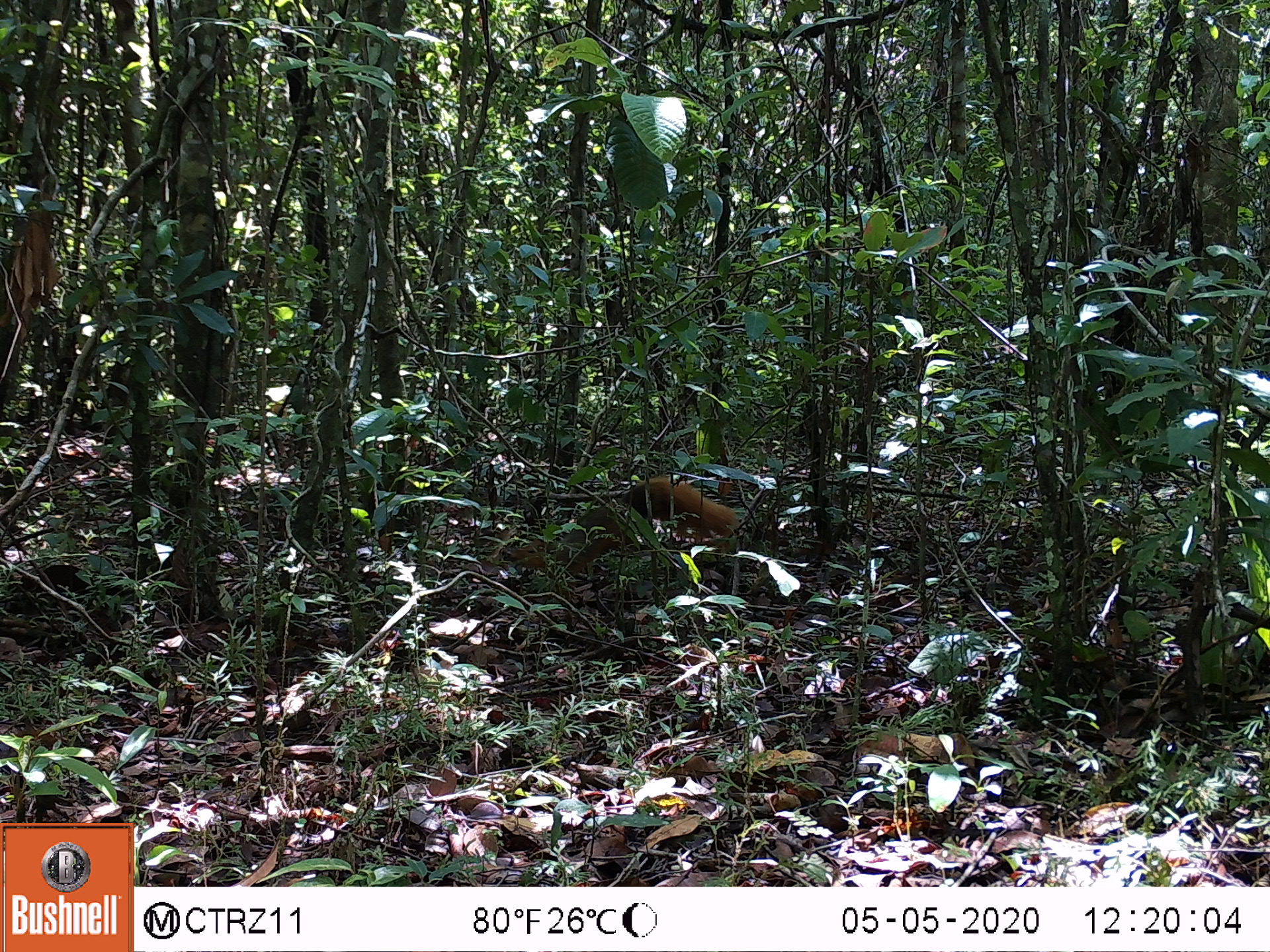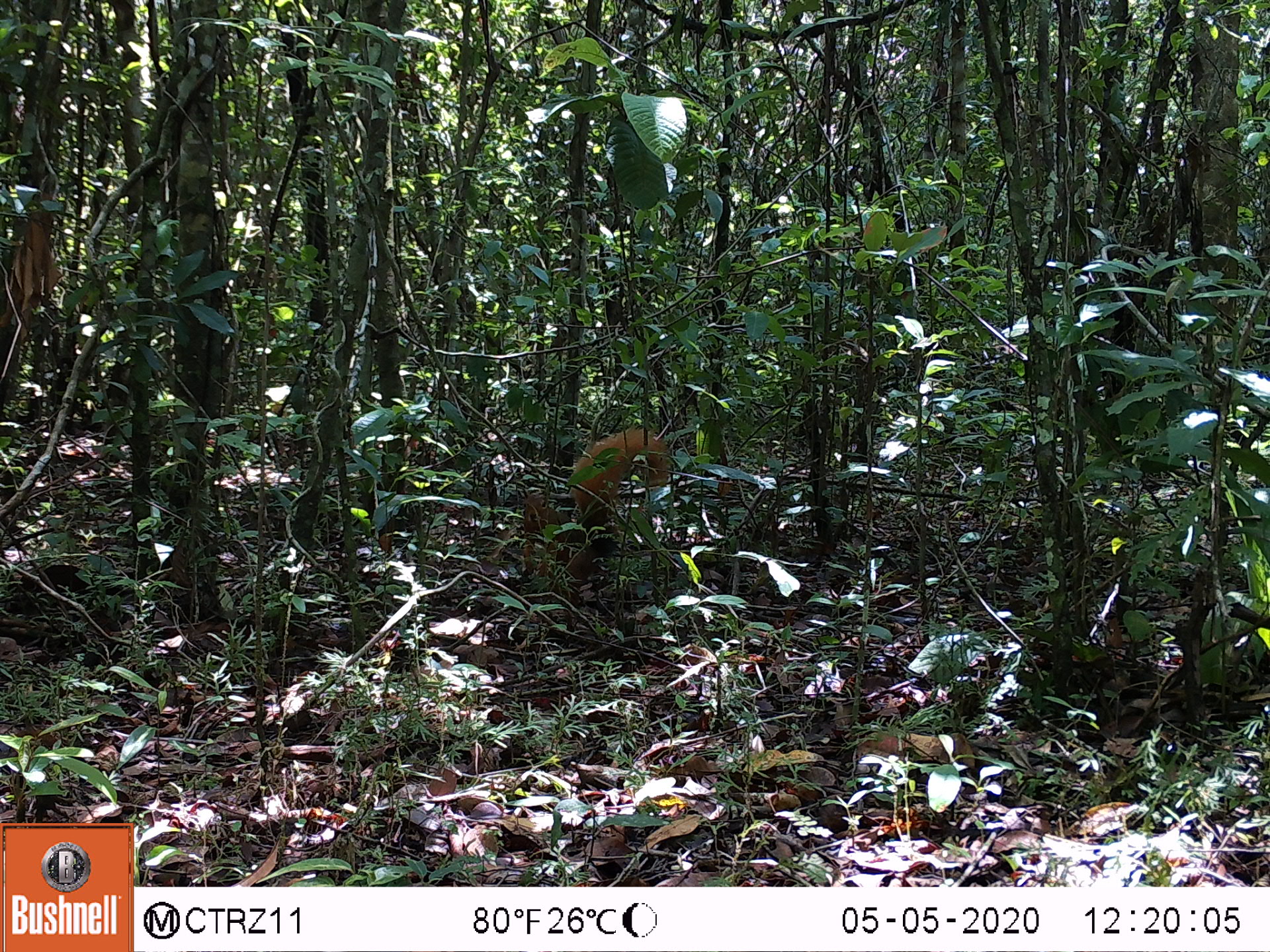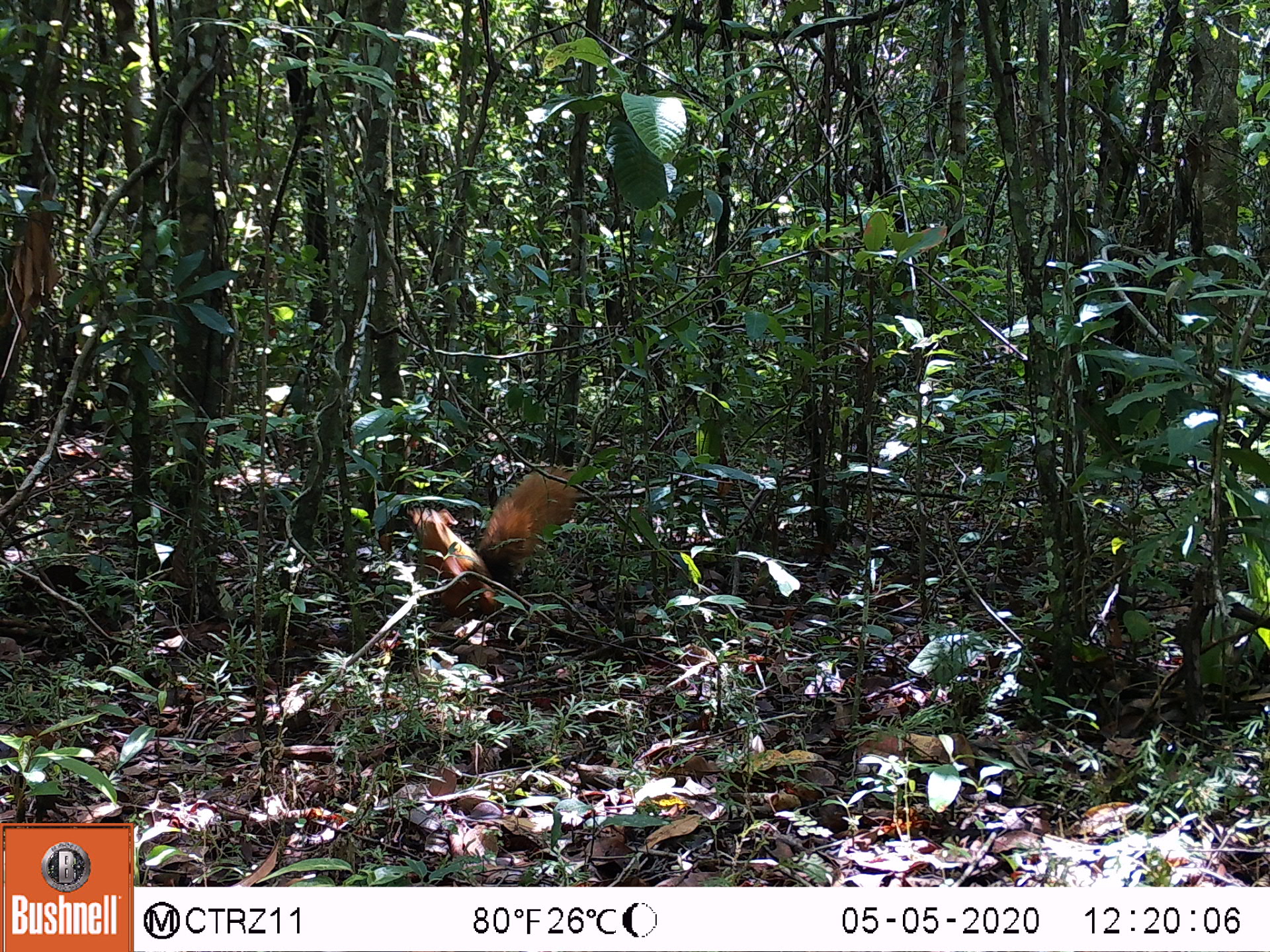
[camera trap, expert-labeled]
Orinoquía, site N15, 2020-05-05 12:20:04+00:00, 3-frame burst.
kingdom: Animalia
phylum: Chordata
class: Mammalia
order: Rodentia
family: Sciuridae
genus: Sciurus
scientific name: Sciurus igniventris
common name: northern amazon red squirrel